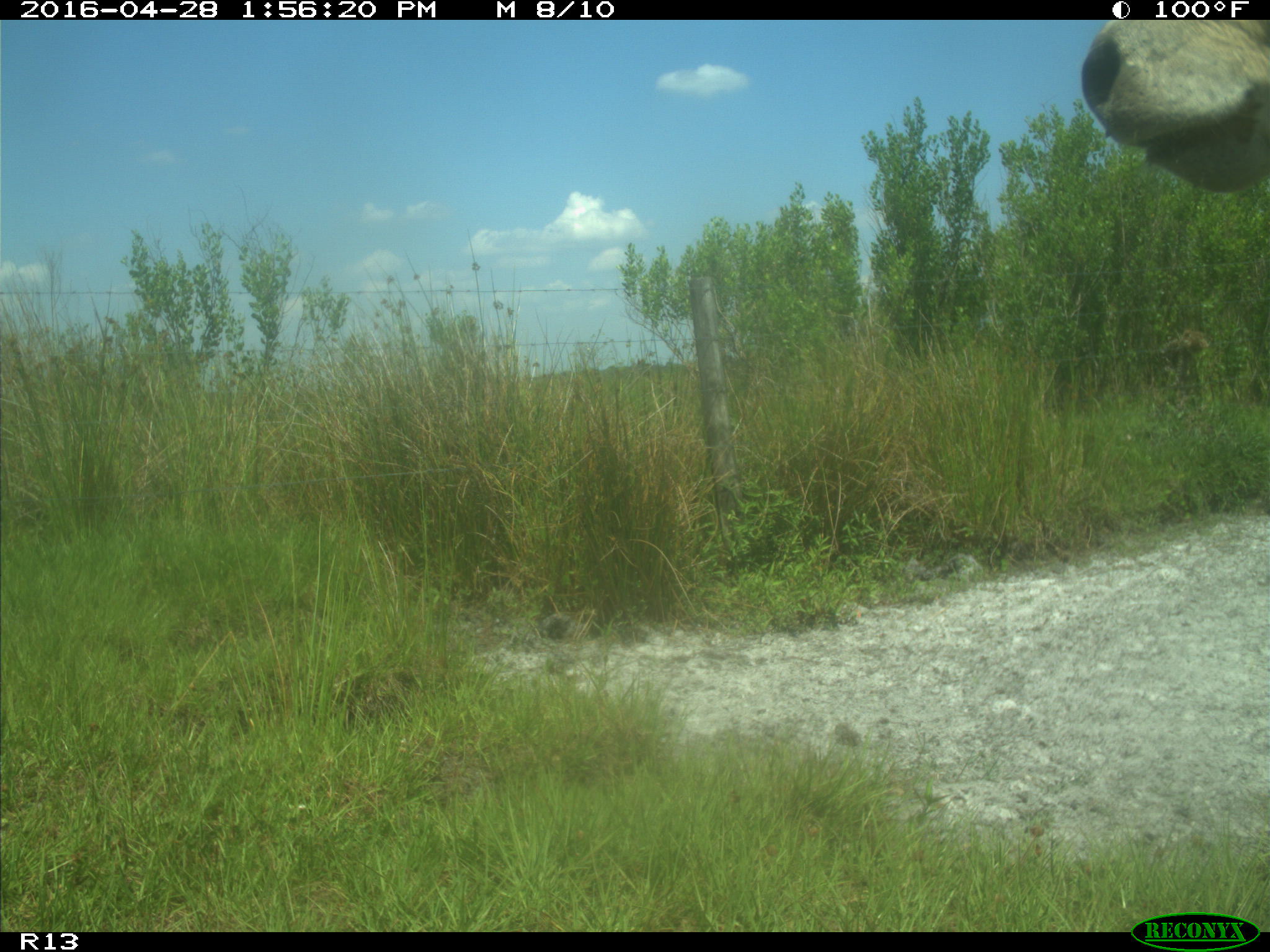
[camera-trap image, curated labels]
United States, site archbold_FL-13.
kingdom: Animalia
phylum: Chordata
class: Mammalia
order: Artiodactyla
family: Bovidae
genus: Bos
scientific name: Bos taurus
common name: domestic cow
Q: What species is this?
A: Bos taurus (domestic cow).